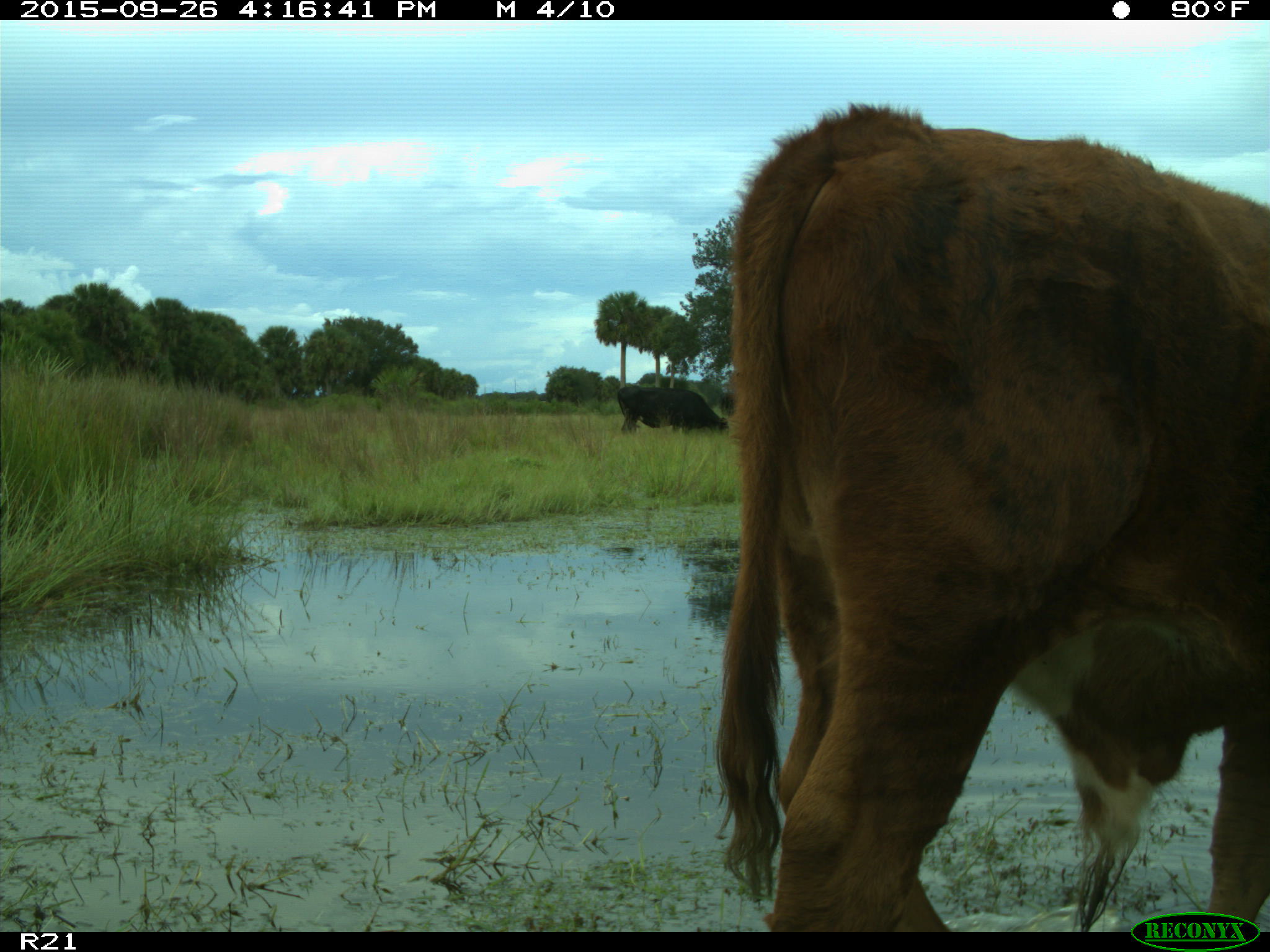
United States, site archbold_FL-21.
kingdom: Animalia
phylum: Chordata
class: Mammalia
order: Artiodactyla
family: Bovidae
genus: Bos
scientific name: Bos taurus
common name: domestic cow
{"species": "Bos taurus (domestic cow)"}